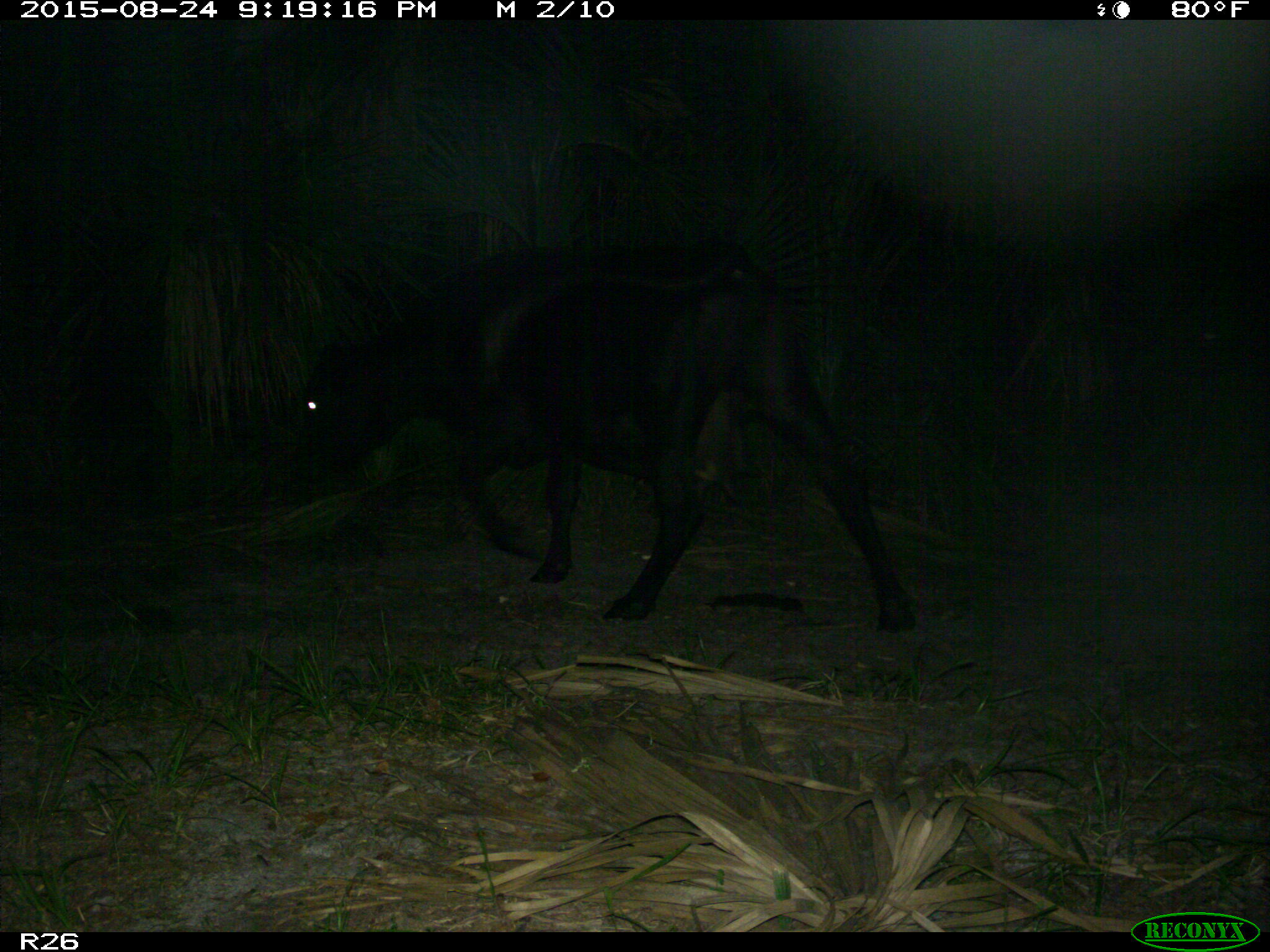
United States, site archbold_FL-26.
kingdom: Animalia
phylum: Chordata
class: Mammalia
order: Artiodactyla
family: Bovidae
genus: Bos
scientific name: Bos taurus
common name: domestic cow